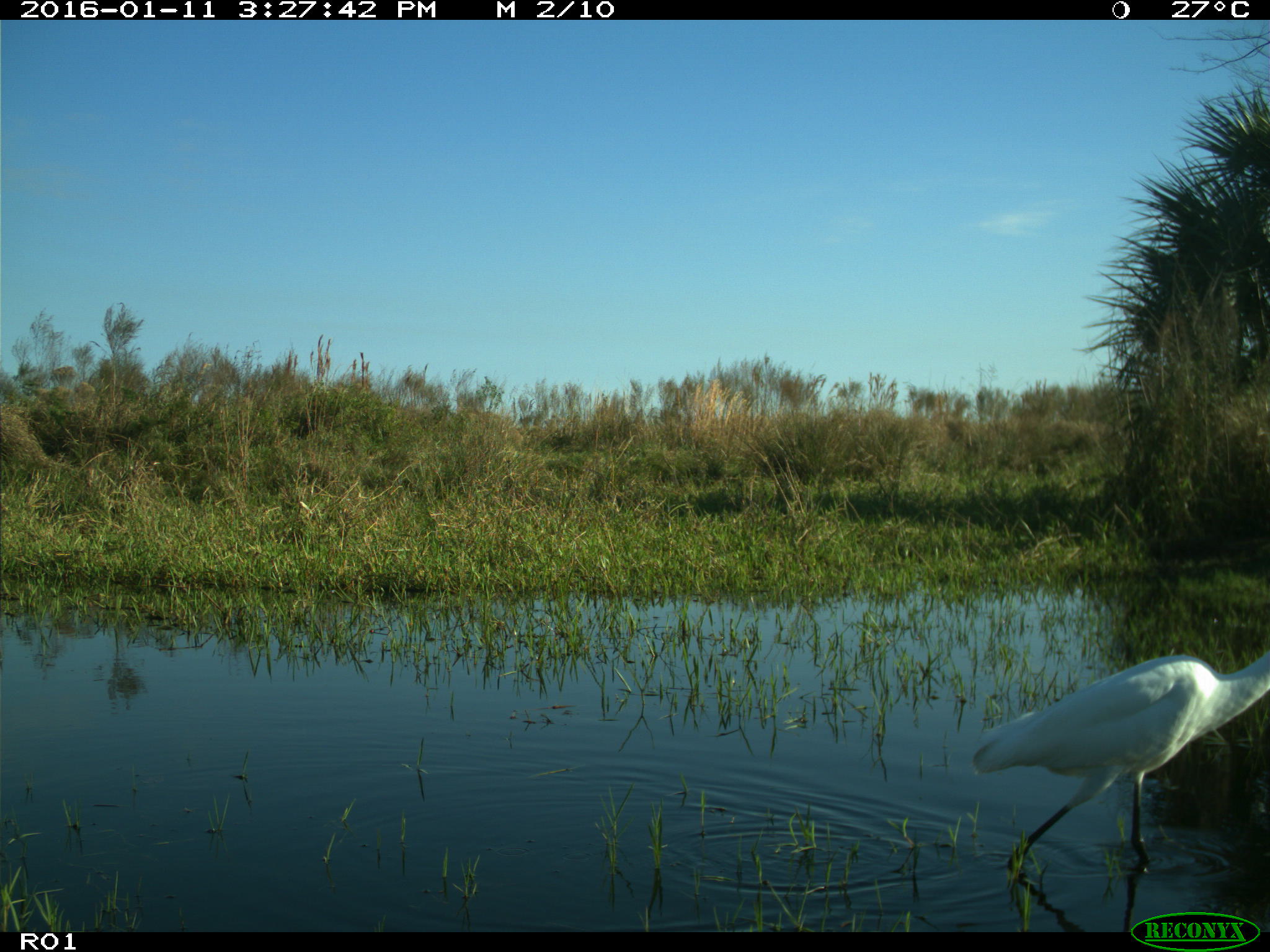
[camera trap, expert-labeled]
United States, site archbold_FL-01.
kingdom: Animalia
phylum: Chordata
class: Aves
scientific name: Aves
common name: birds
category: unidentified bird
Unidentified bird (birds) (Aves).